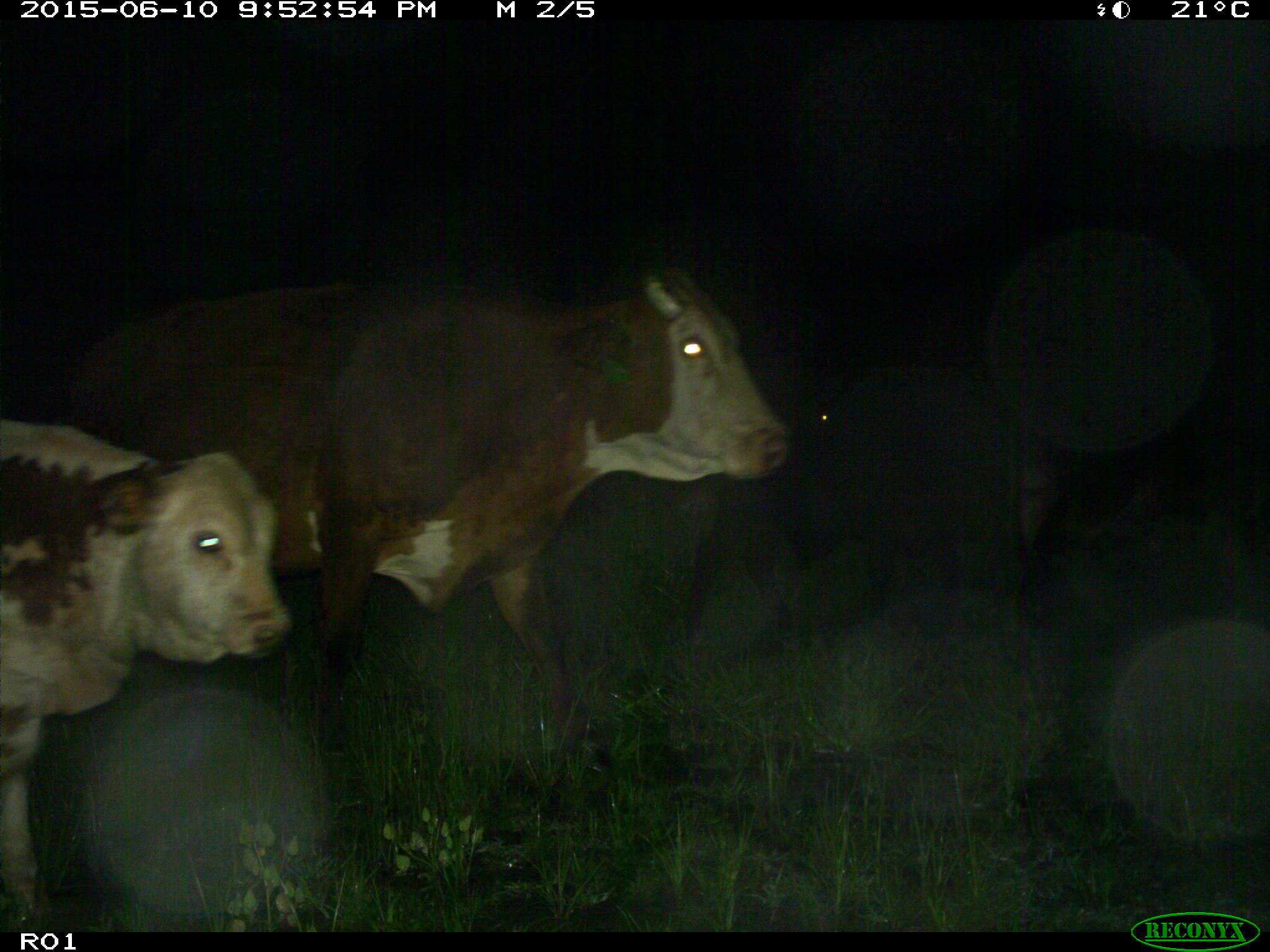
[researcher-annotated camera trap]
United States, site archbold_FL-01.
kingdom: Animalia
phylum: Chordata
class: Mammalia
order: Artiodactyla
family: Bovidae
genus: Bos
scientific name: Bos taurus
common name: domestic cow